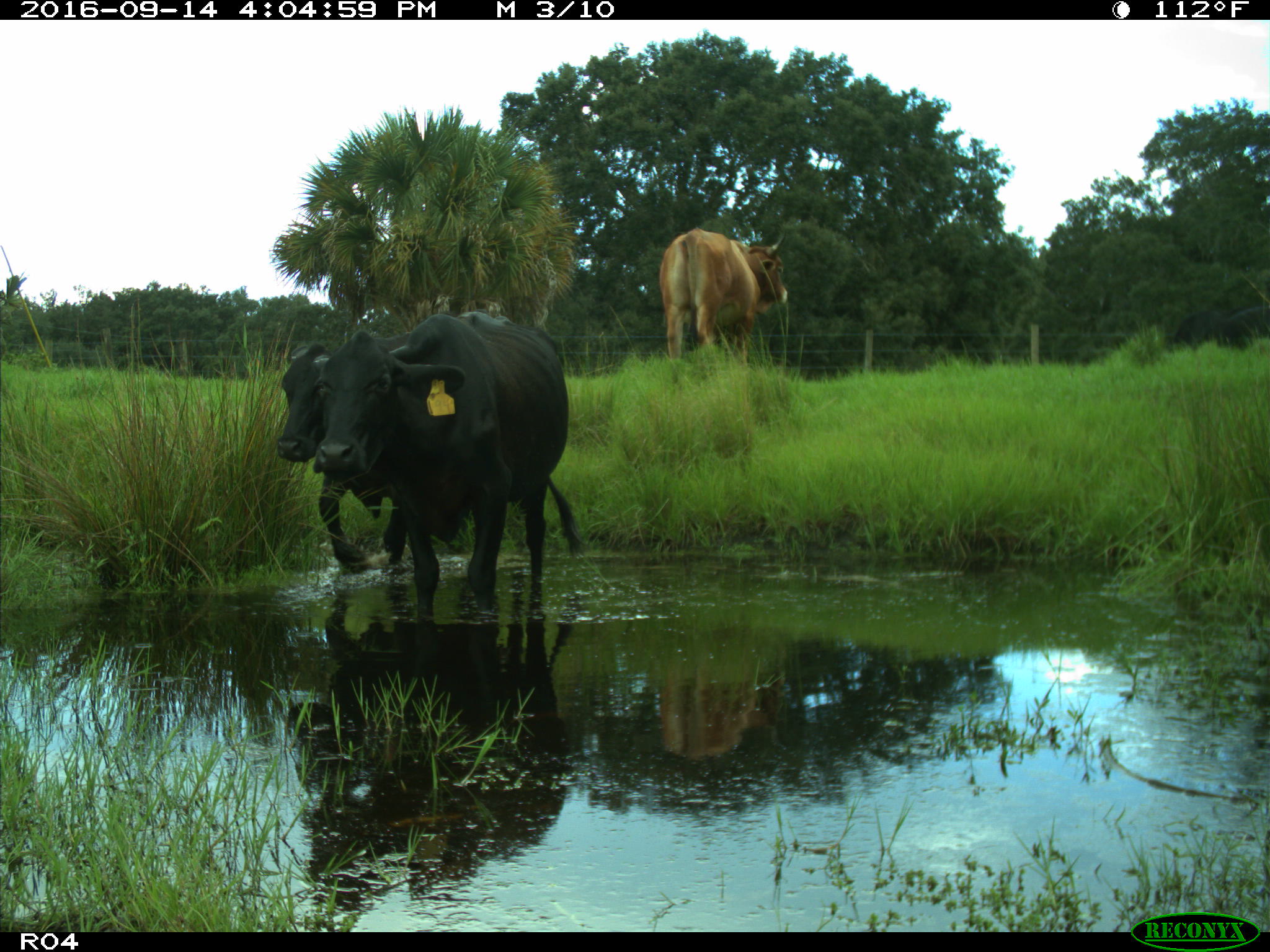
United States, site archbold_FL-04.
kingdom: Animalia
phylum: Chordata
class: Mammalia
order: Artiodactyla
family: Bovidae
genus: Bos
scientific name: Bos taurus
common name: domestic cow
Bos taurus (domestic cow).